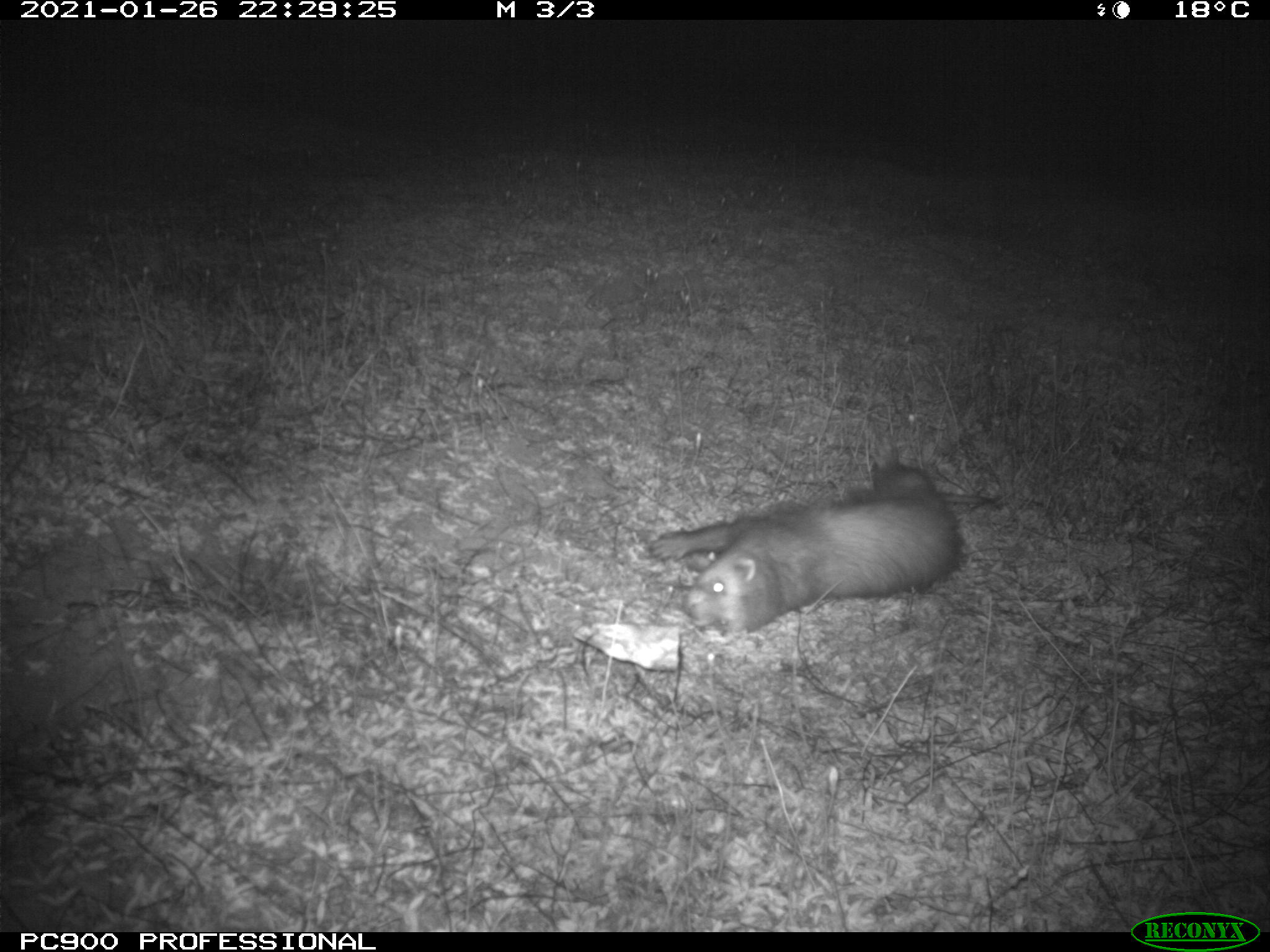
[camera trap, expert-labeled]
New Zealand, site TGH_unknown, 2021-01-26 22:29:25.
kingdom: Animalia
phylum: Chordata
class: Mammalia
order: Carnivora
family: Mustelidae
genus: Mustela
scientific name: Mustela furo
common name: ferret